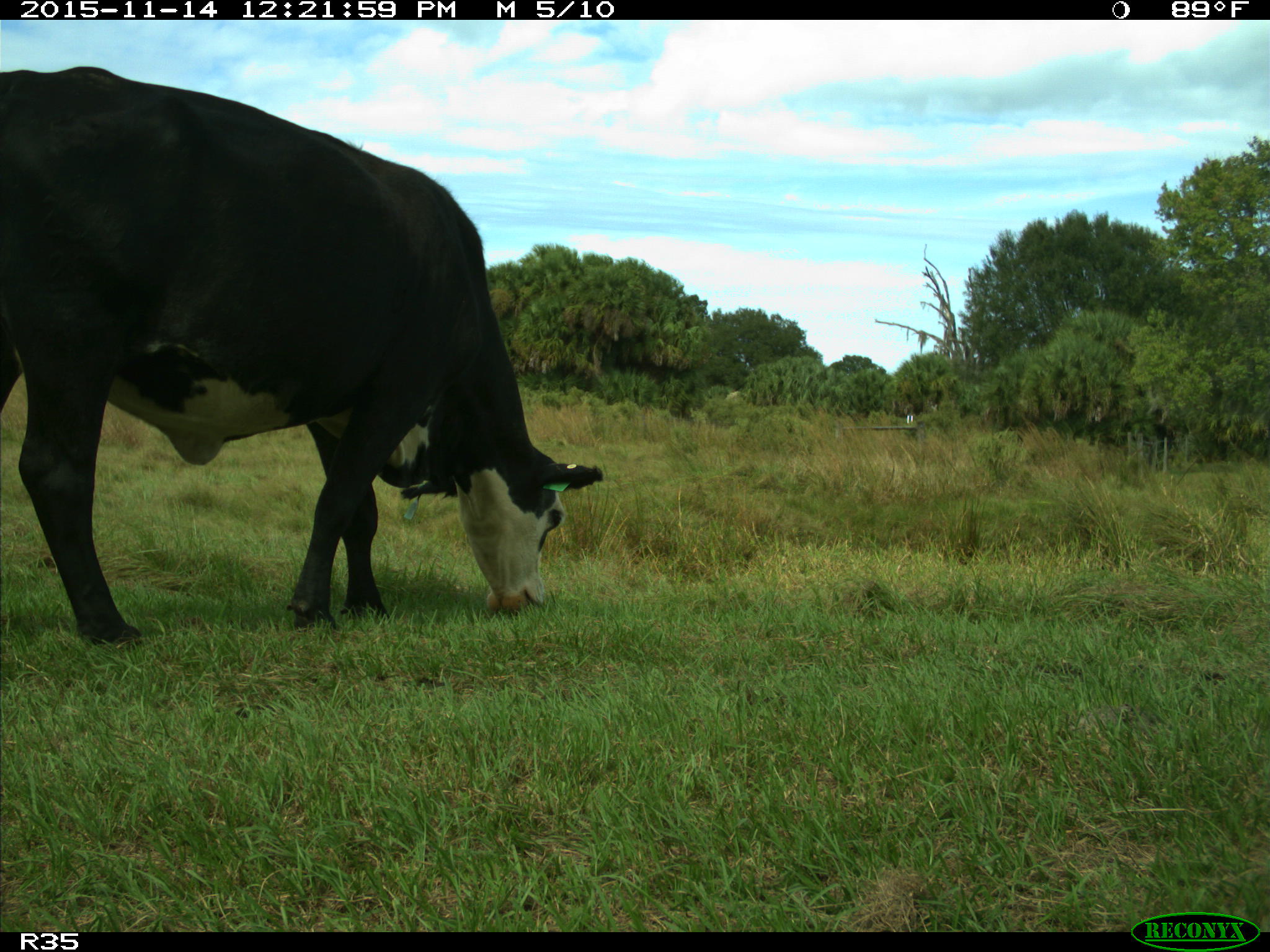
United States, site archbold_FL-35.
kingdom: Animalia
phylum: Chordata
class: Mammalia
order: Artiodactyla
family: Bovidae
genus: Bos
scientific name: Bos taurus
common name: domestic cow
Bos taurus (domestic cow).